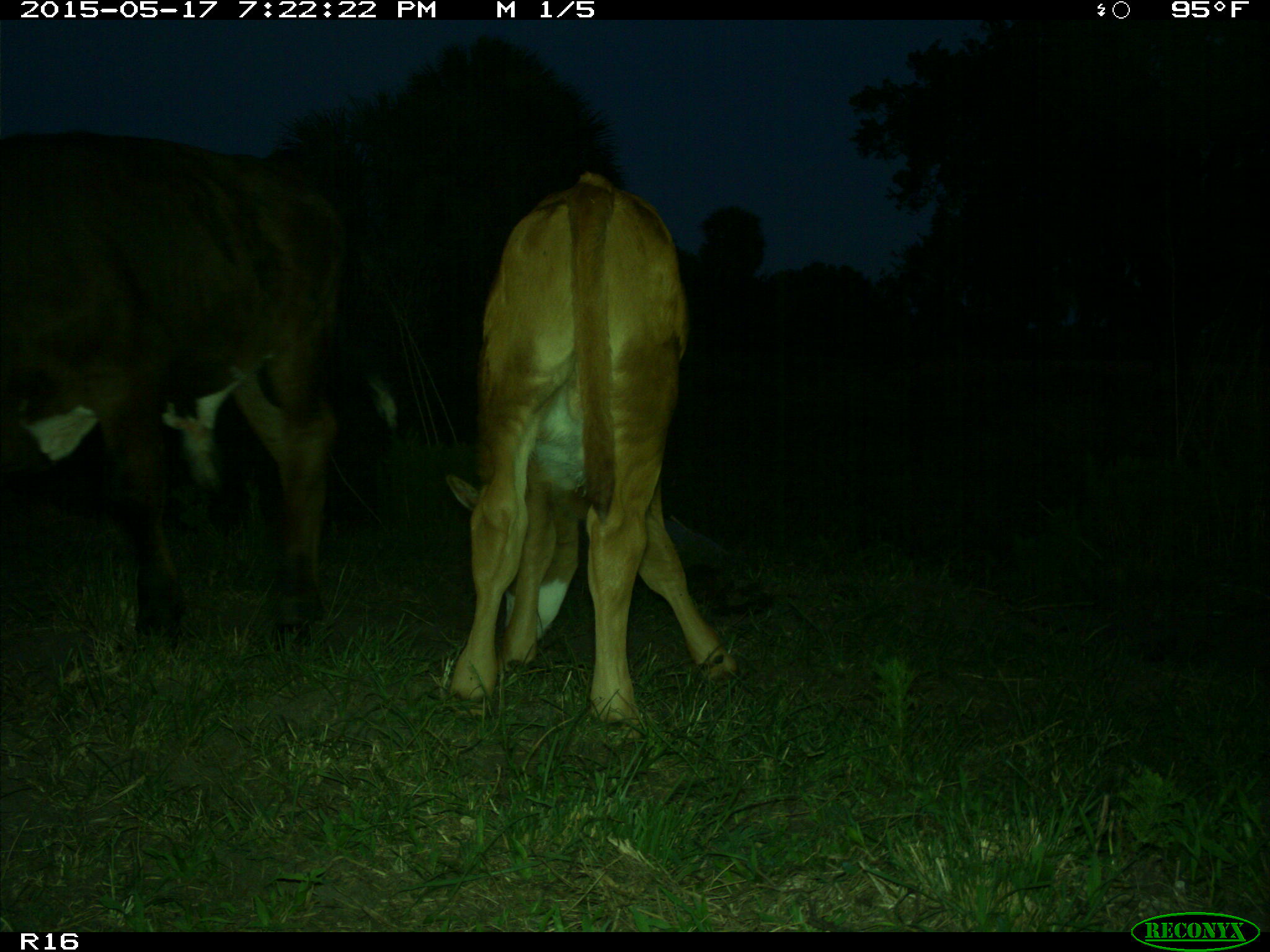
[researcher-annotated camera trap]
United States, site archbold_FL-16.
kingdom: Animalia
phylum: Chordata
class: Mammalia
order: Artiodactyla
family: Bovidae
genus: Bos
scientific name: Bos taurus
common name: domestic cow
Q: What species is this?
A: Bos taurus (domestic cow).